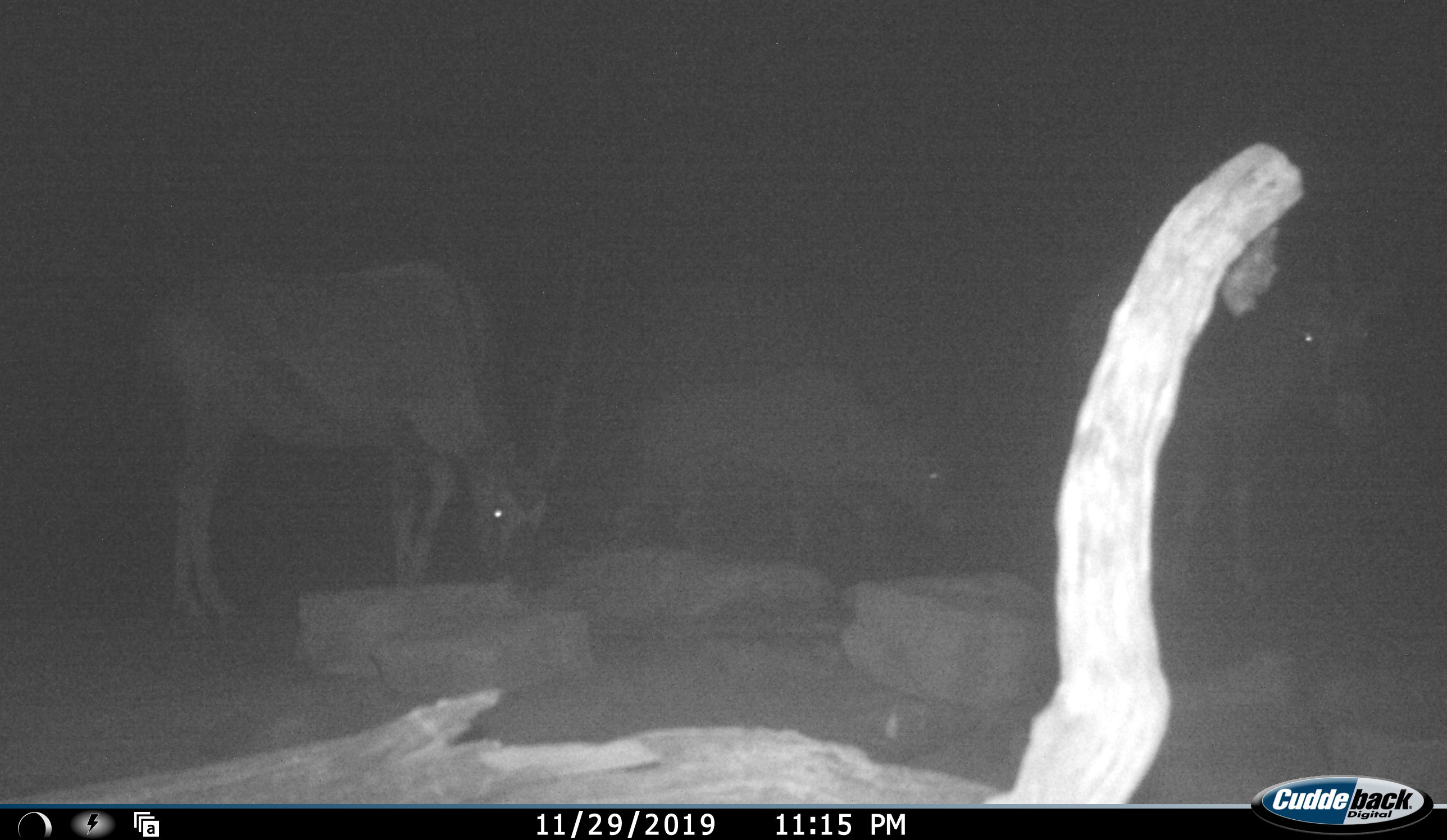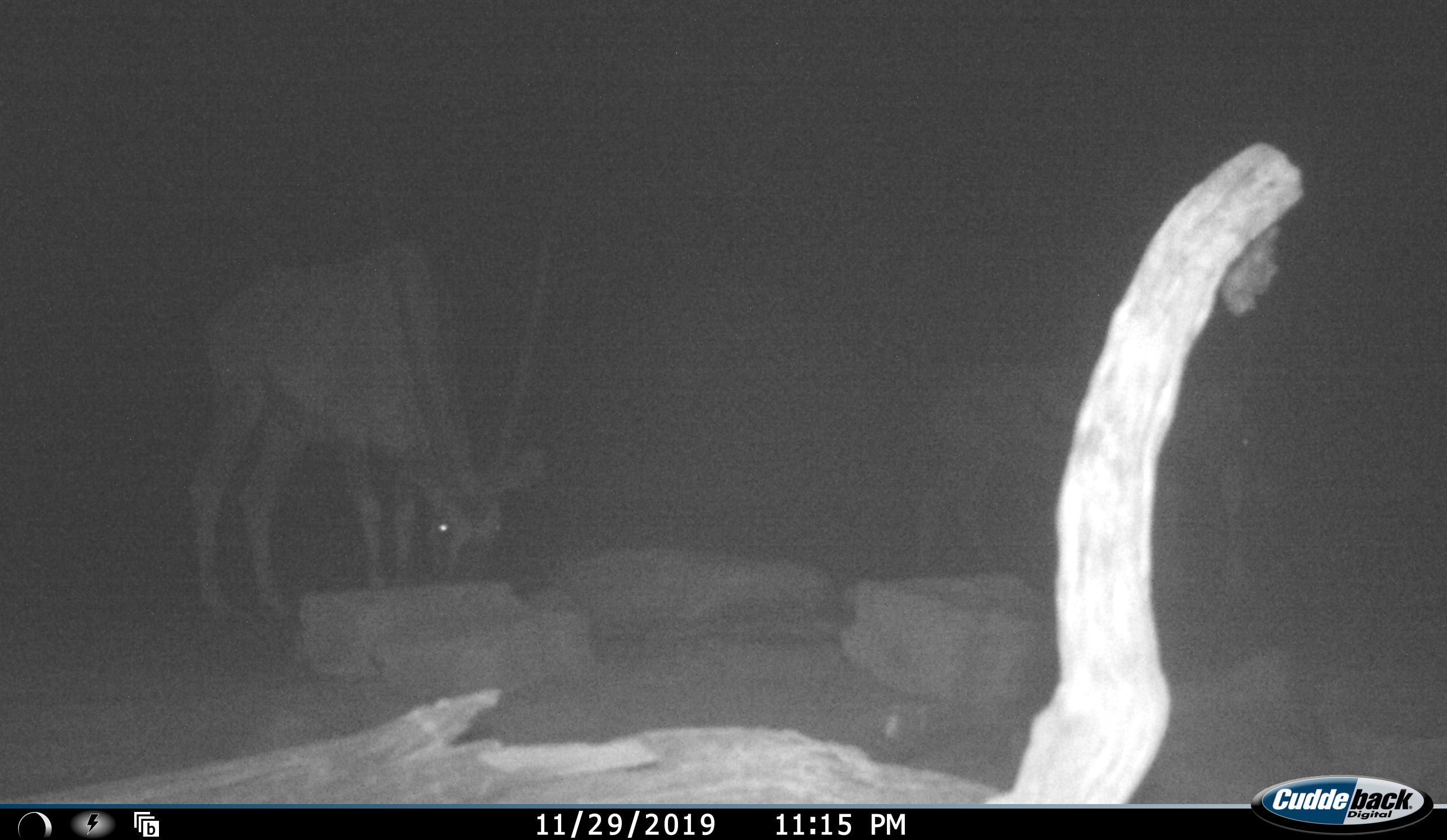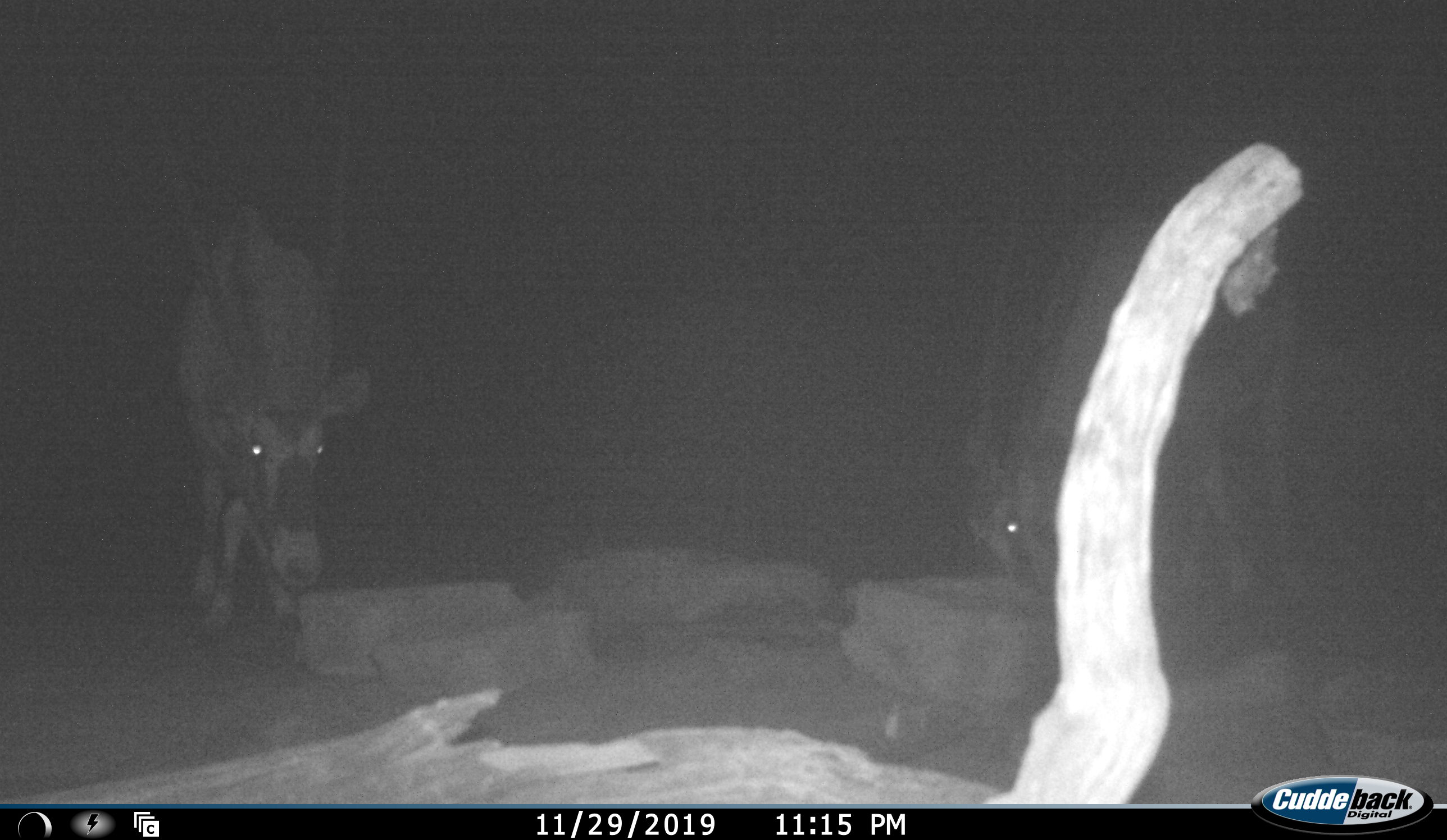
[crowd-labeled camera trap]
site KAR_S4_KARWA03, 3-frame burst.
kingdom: Animalia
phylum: Chordata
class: Mammalia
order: Artiodactyla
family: Bovidae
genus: Oryx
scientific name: Oryx gazella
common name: gemsbok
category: oryx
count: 3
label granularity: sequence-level